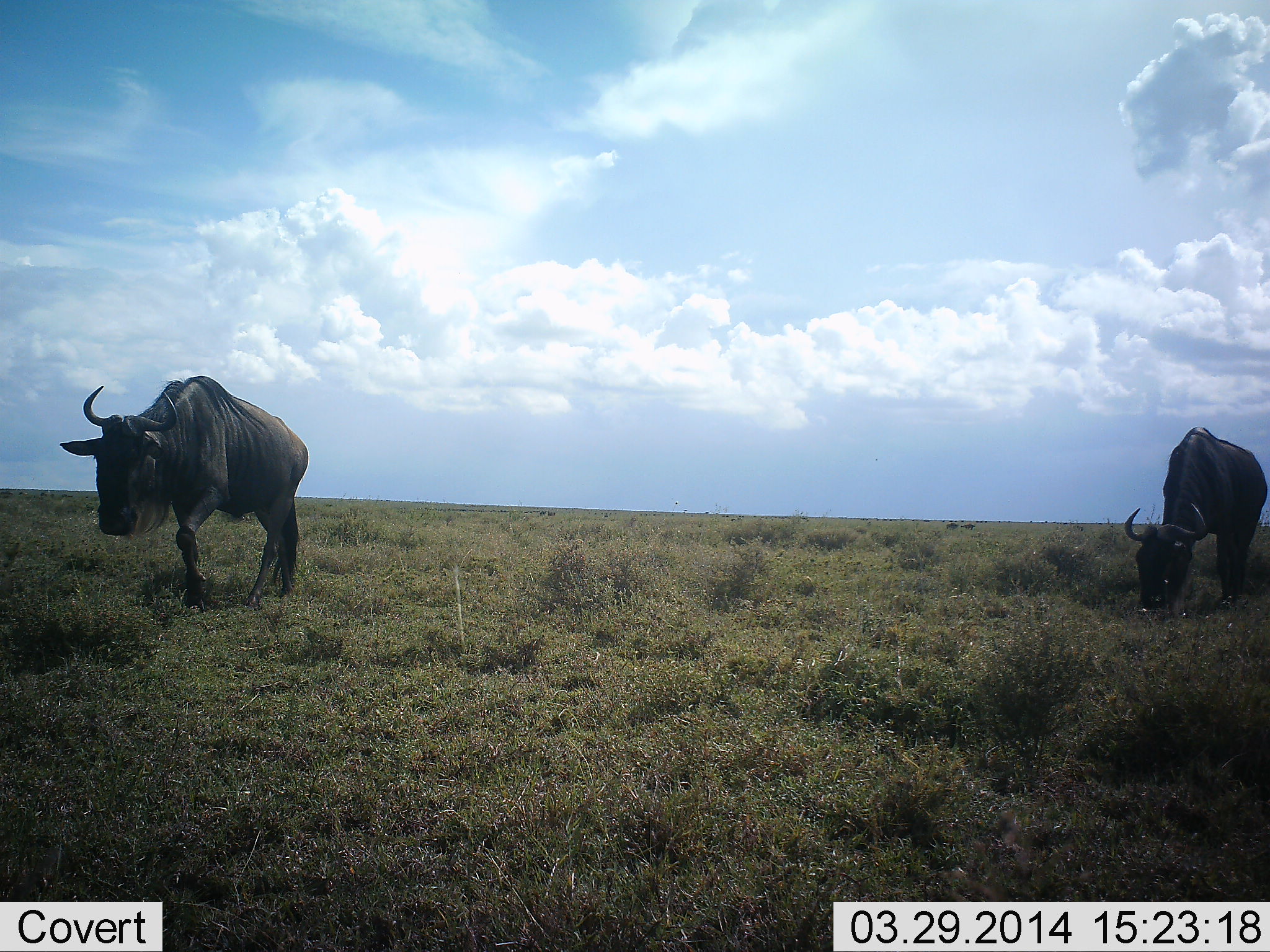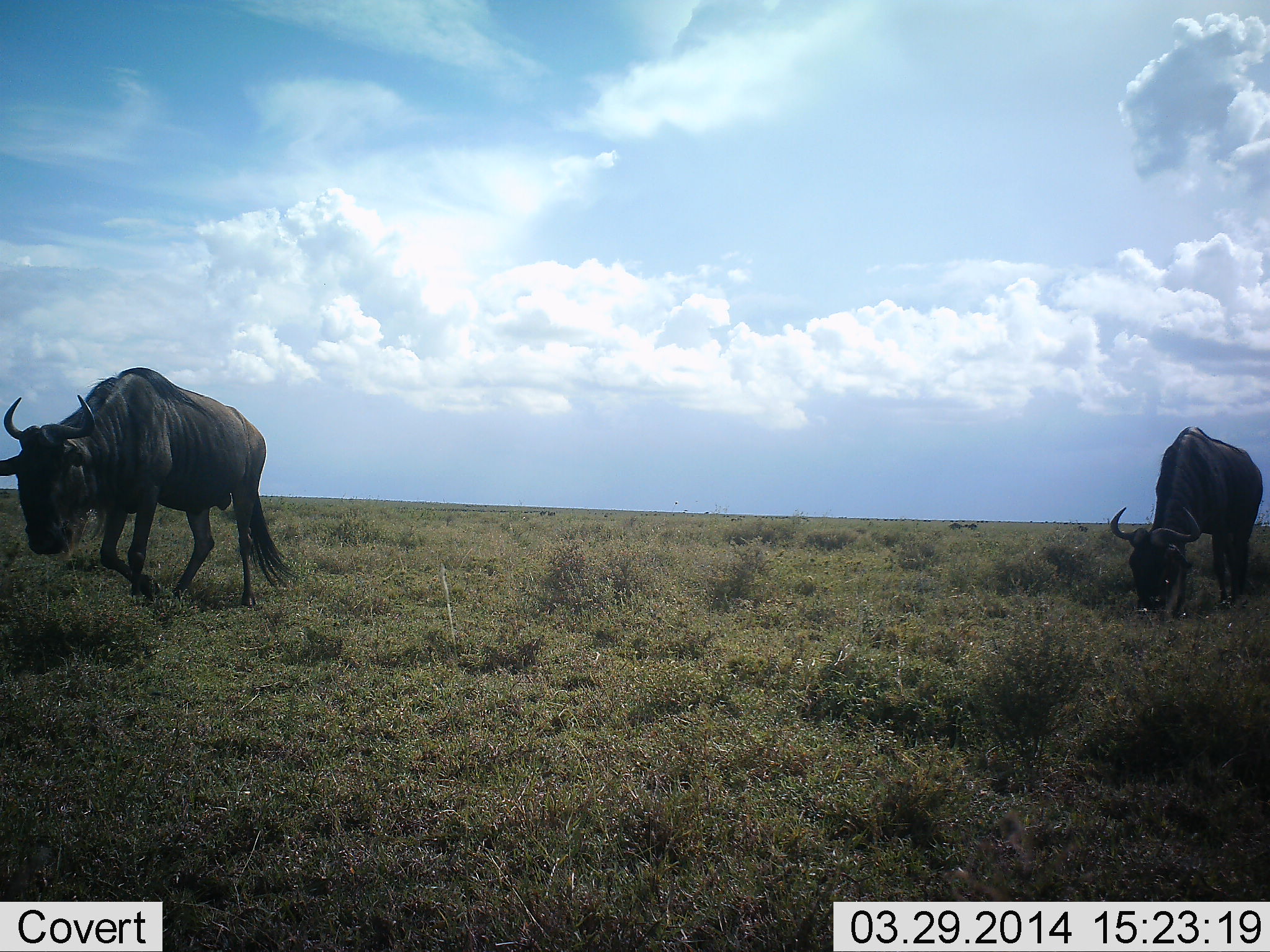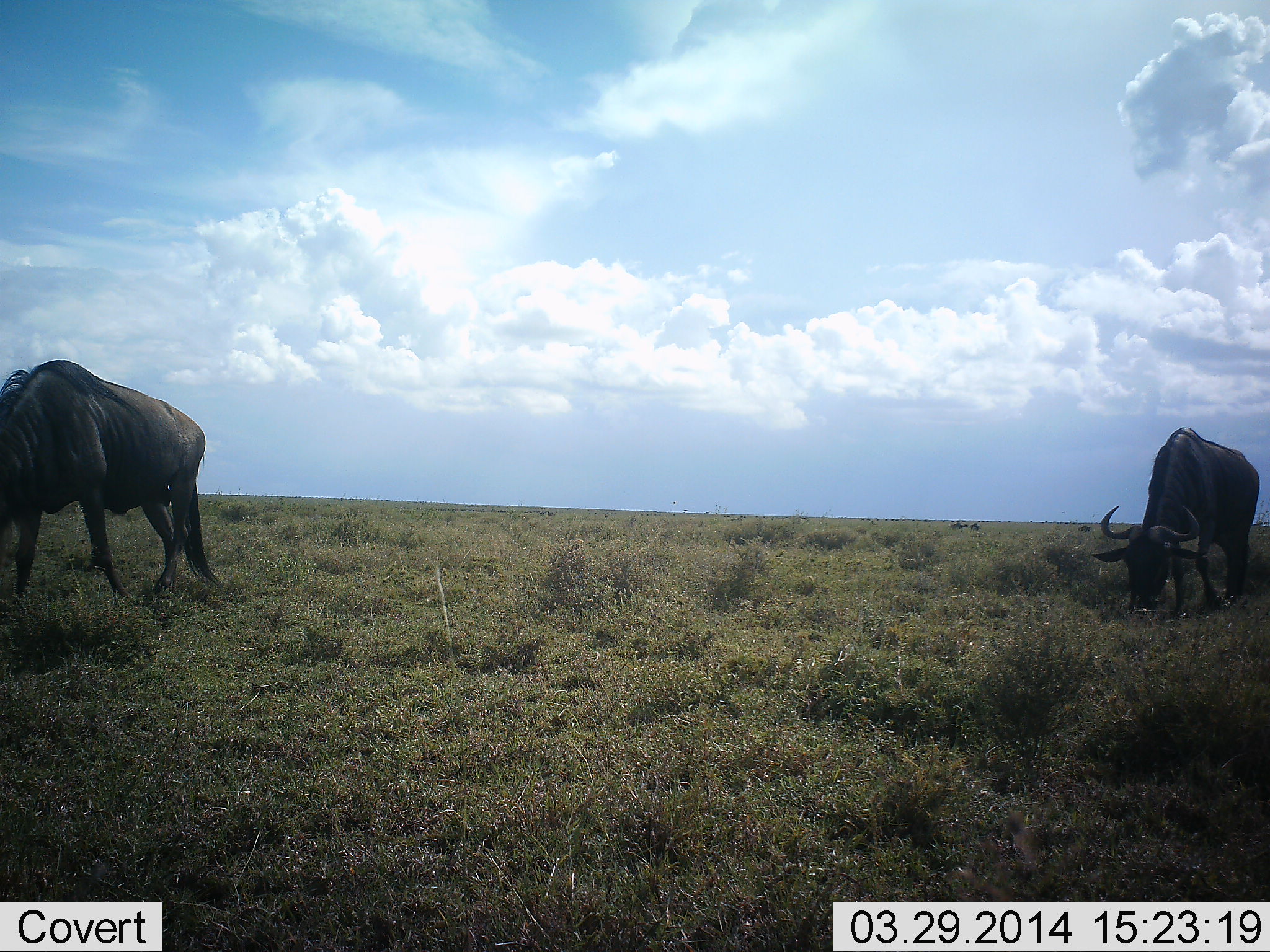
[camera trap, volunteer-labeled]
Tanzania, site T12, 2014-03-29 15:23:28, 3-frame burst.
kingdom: Animalia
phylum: Chordata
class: Mammalia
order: Artiodactyla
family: Bovidae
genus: Connochaetes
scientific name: Connochaetes taurinus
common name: blue wildebeest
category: wildebeest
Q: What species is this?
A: Wildebeest (blue wildebeest) (Connochaetes taurinus).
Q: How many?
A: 2.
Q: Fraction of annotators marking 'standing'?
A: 40%.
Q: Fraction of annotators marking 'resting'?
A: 0%.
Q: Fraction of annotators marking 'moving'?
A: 60%.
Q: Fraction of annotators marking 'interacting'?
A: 0%.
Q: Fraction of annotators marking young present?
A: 0%.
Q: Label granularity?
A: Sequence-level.